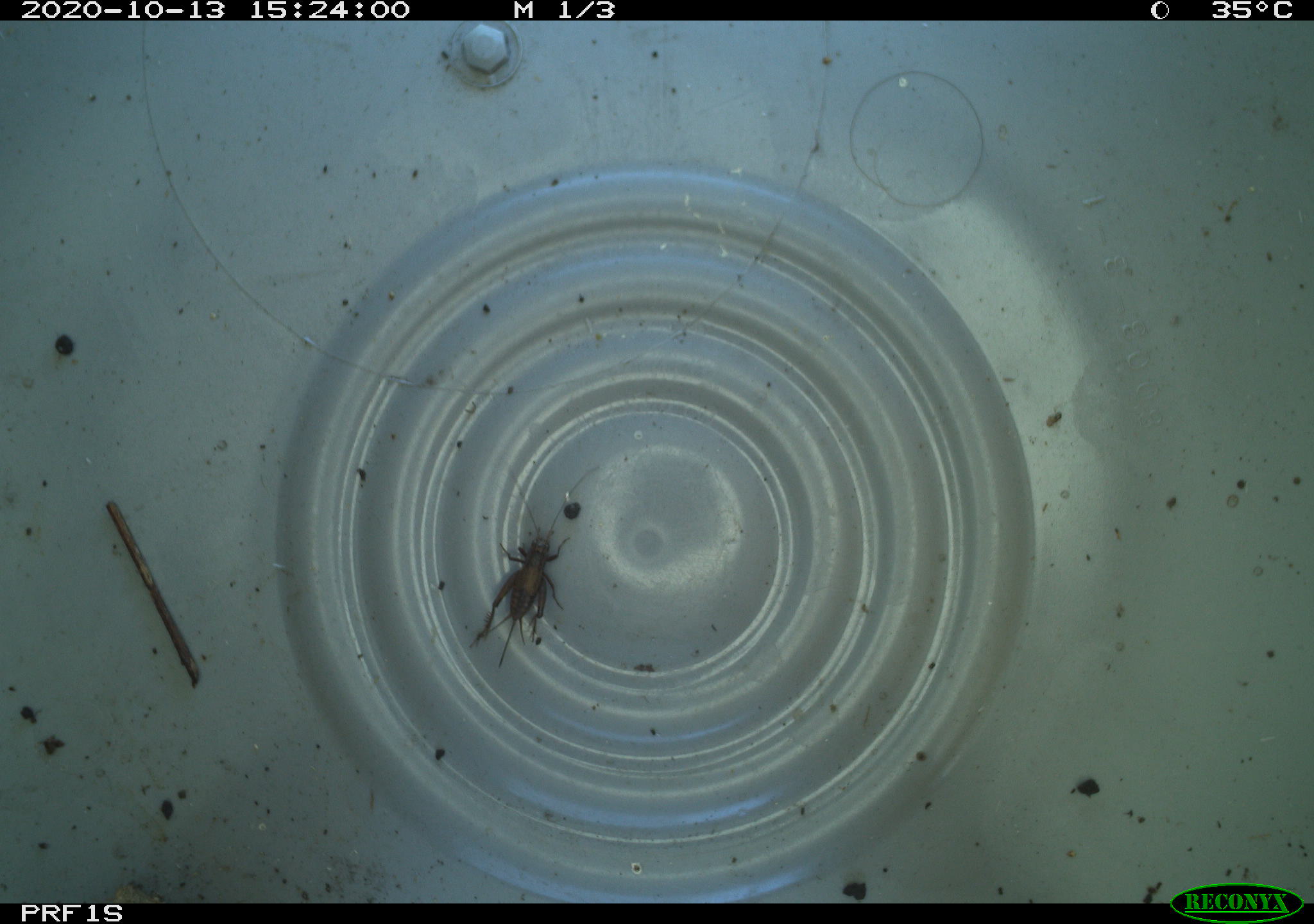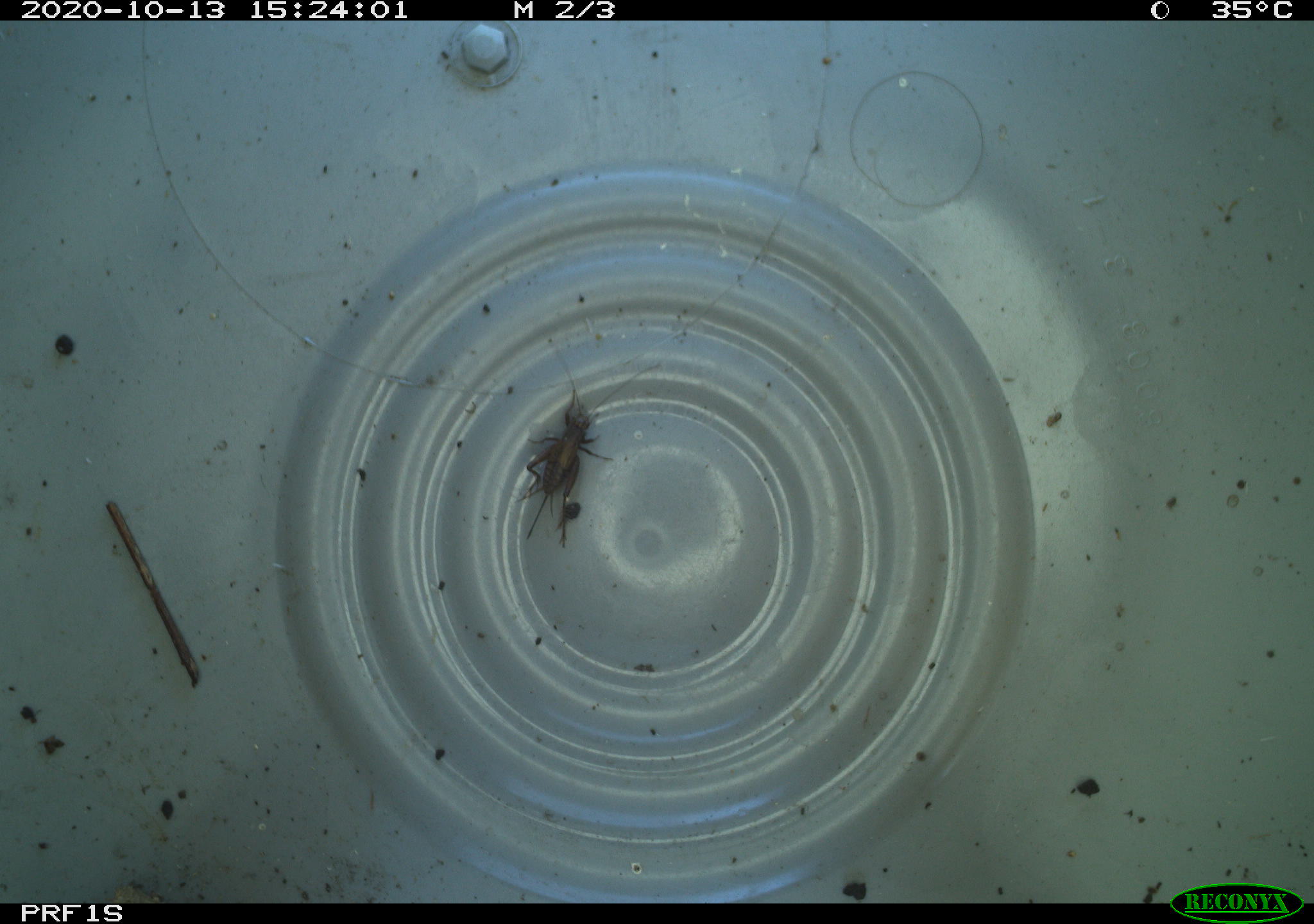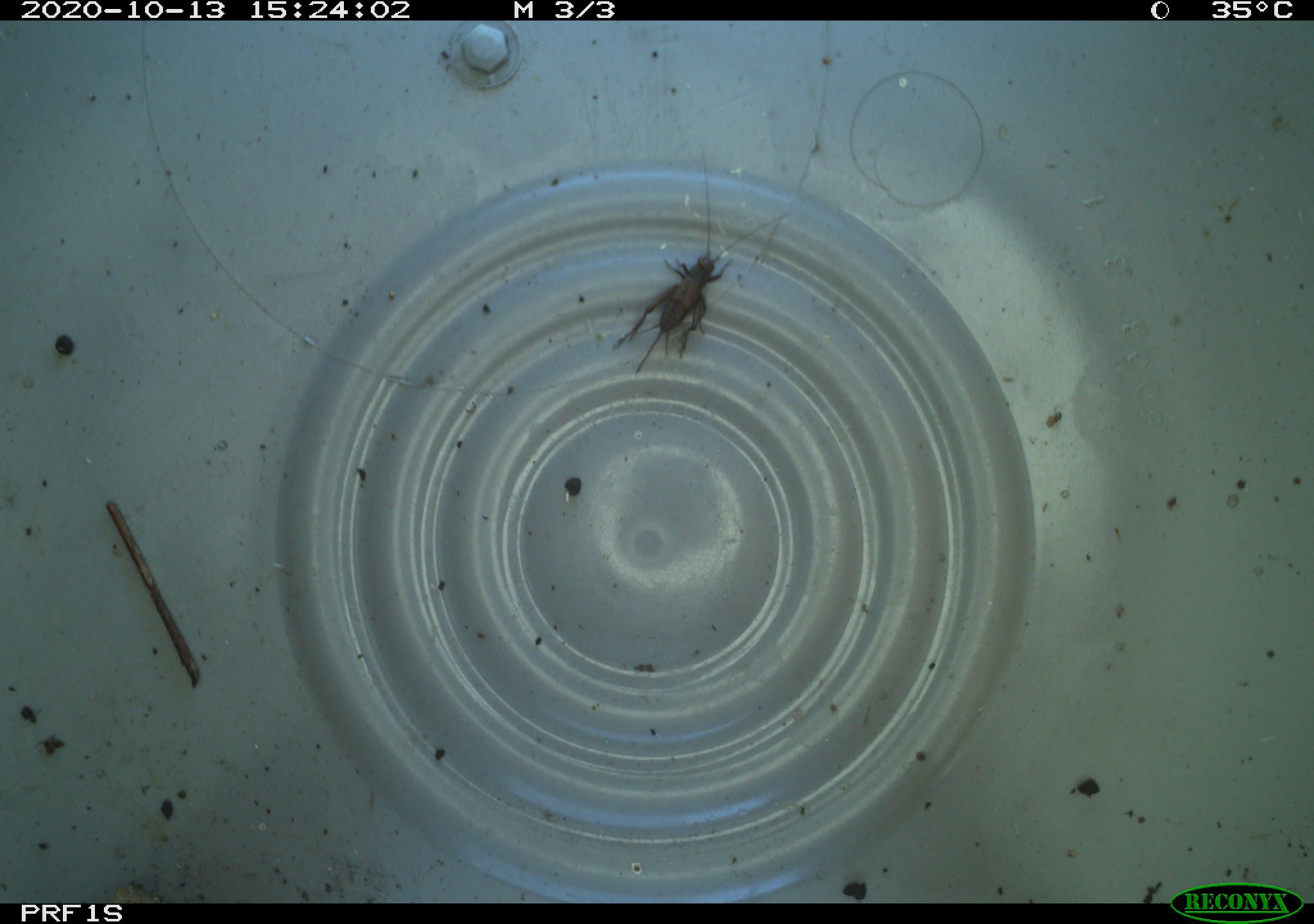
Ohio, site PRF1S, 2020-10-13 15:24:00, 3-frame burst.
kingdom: Animalia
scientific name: Animalia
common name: animal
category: invertebrate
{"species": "invertebrate (animal) (Animalia)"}